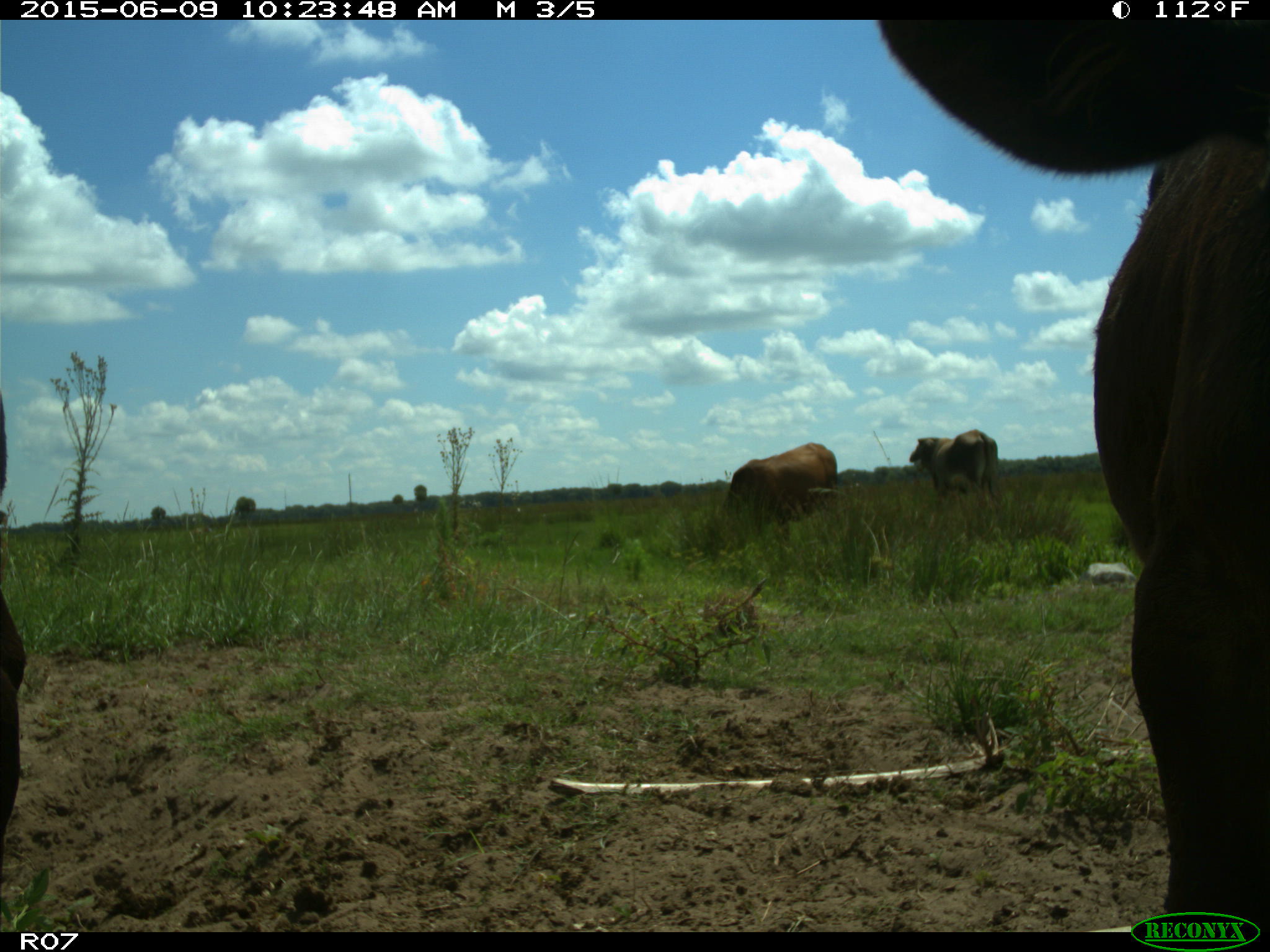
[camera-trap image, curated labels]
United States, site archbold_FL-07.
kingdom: Animalia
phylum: Chordata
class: Mammalia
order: Artiodactyla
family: Bovidae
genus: Bos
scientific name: Bos taurus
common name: domestic cow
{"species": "Bos taurus (domestic cow)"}